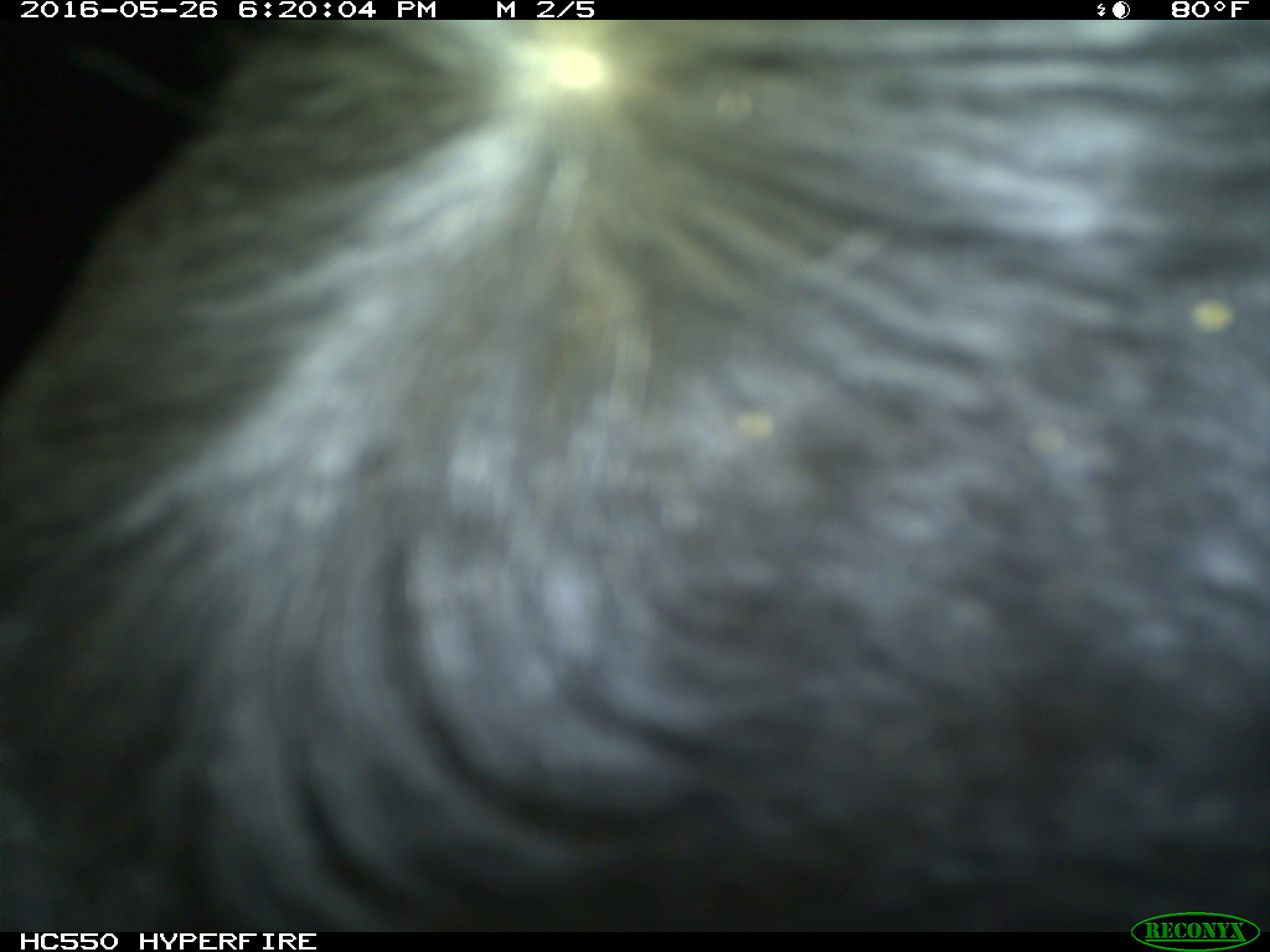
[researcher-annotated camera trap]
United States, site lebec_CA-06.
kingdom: Animalia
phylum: Chordata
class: Mammalia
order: Artiodactyla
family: Bovidae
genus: Bos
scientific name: Bos taurus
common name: domestic cow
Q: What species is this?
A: Bos taurus (domestic cow).